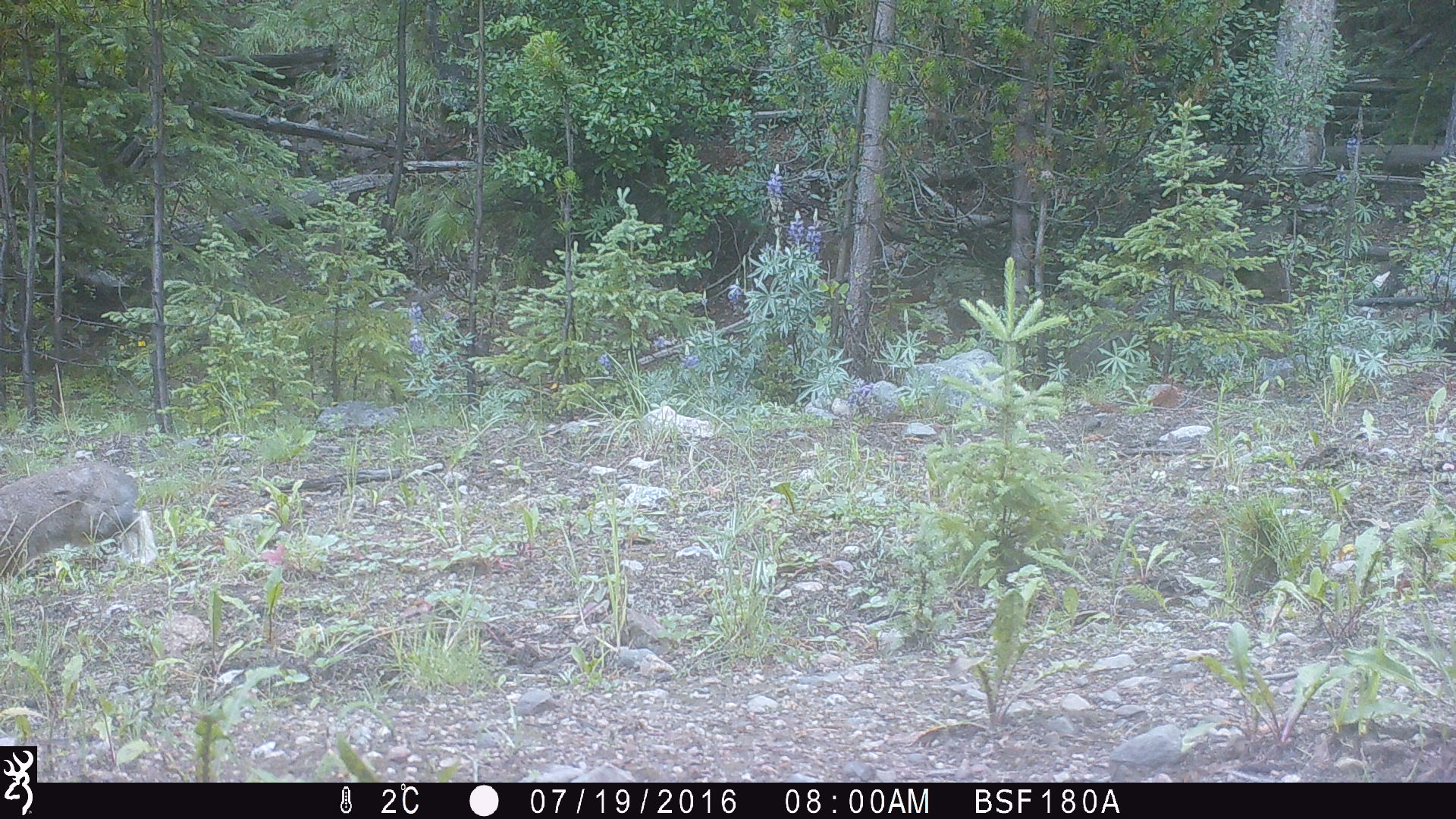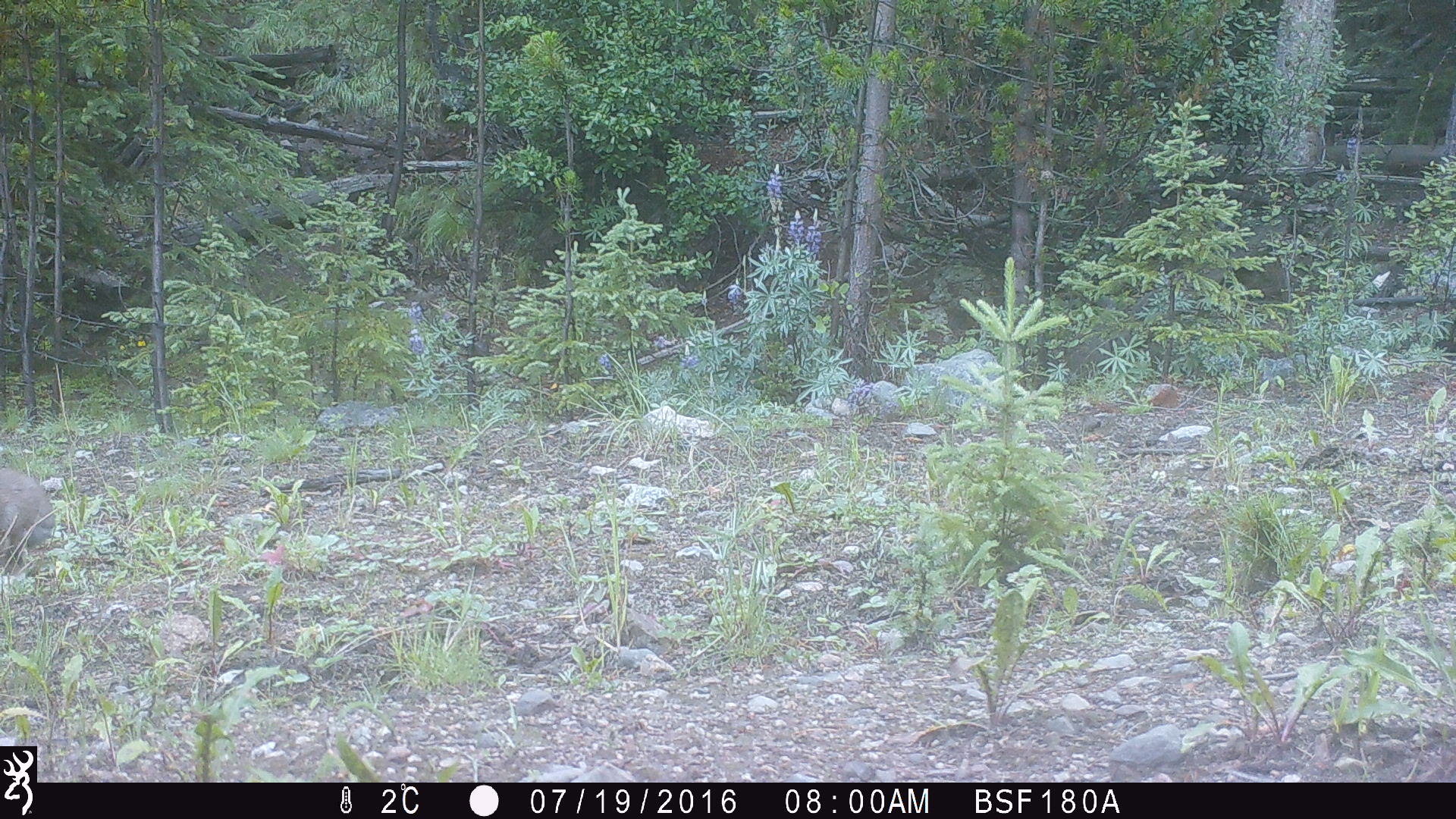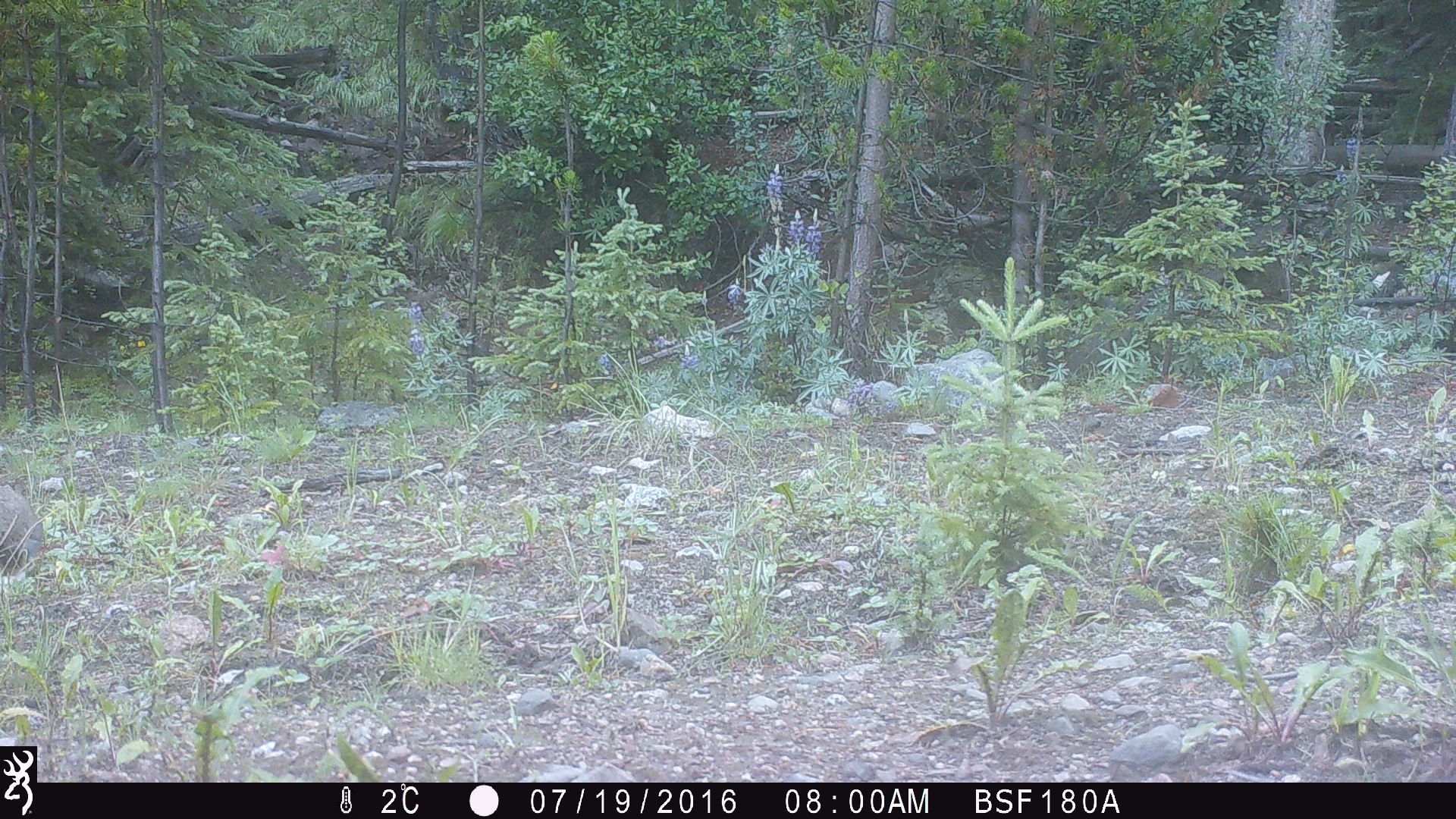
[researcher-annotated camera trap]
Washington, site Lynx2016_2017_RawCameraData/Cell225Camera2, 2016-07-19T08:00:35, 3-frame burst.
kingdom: Animalia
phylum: Chordata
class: Mammalia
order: Lagomorpha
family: Leporidae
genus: Lepus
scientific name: Lepus americanus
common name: snowshoe hare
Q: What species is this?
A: Lepus americanus (snowshoe hare).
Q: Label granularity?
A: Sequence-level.